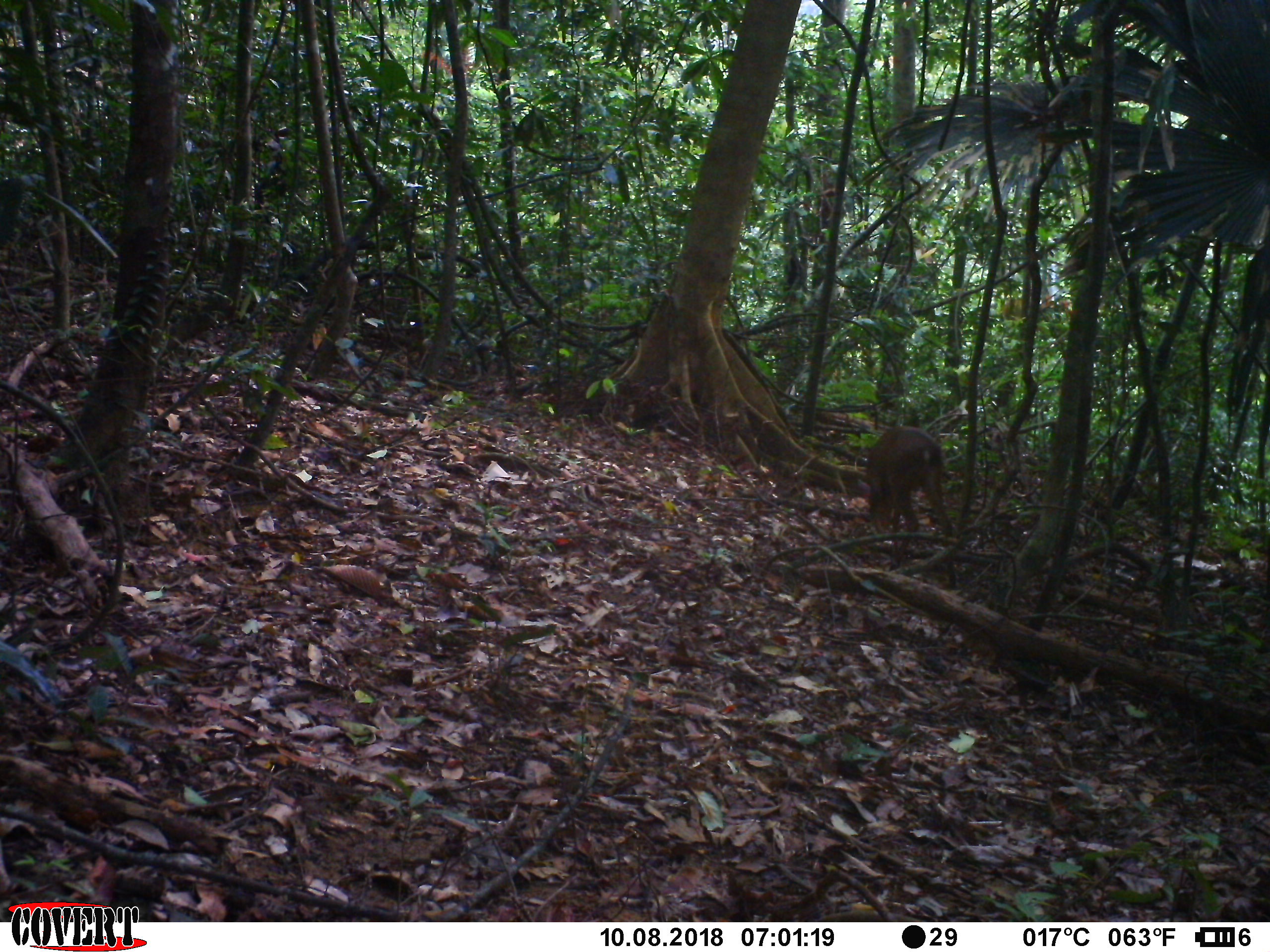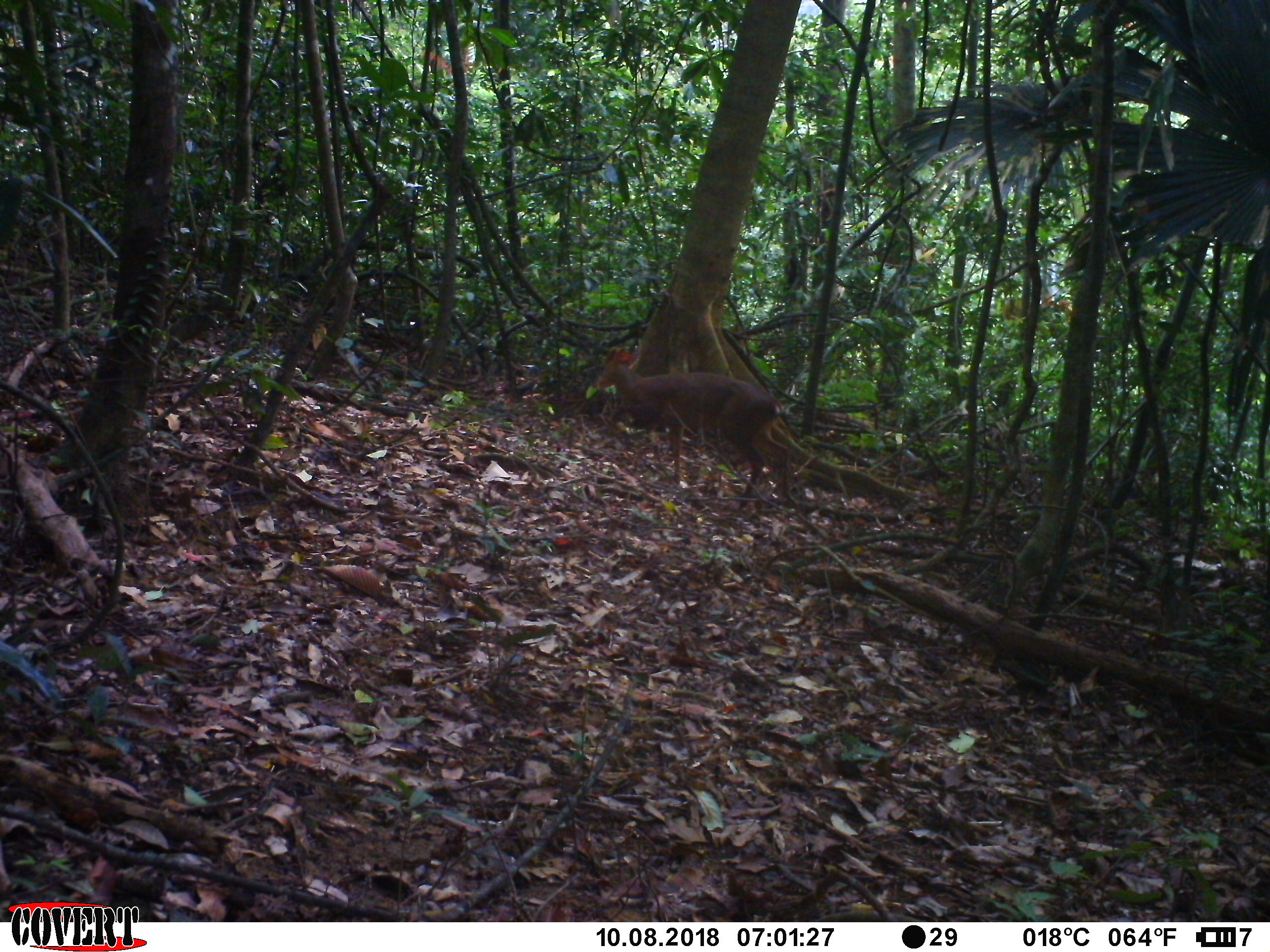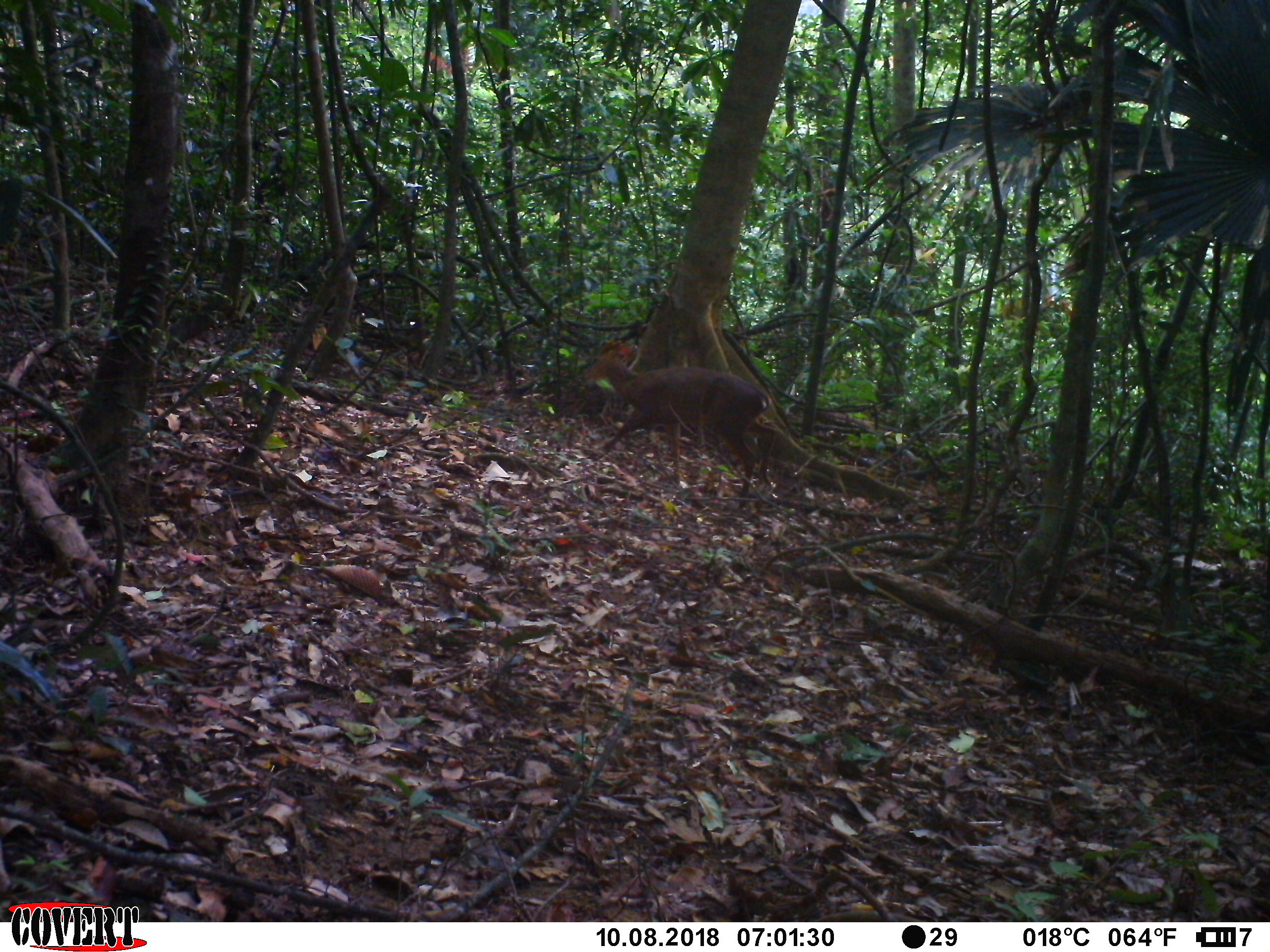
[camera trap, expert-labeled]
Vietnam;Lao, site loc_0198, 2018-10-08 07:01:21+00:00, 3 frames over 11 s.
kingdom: Animalia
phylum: Chordata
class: Mammalia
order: Artiodactyla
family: Cervidae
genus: Muntiacus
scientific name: Muntiacus vuquangensis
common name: large-antlered muntjac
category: large antlered muntjac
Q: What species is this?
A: Large antlered muntjac (large-antlered muntjac) (Muntiacus vuquangensis).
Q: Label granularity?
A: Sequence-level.